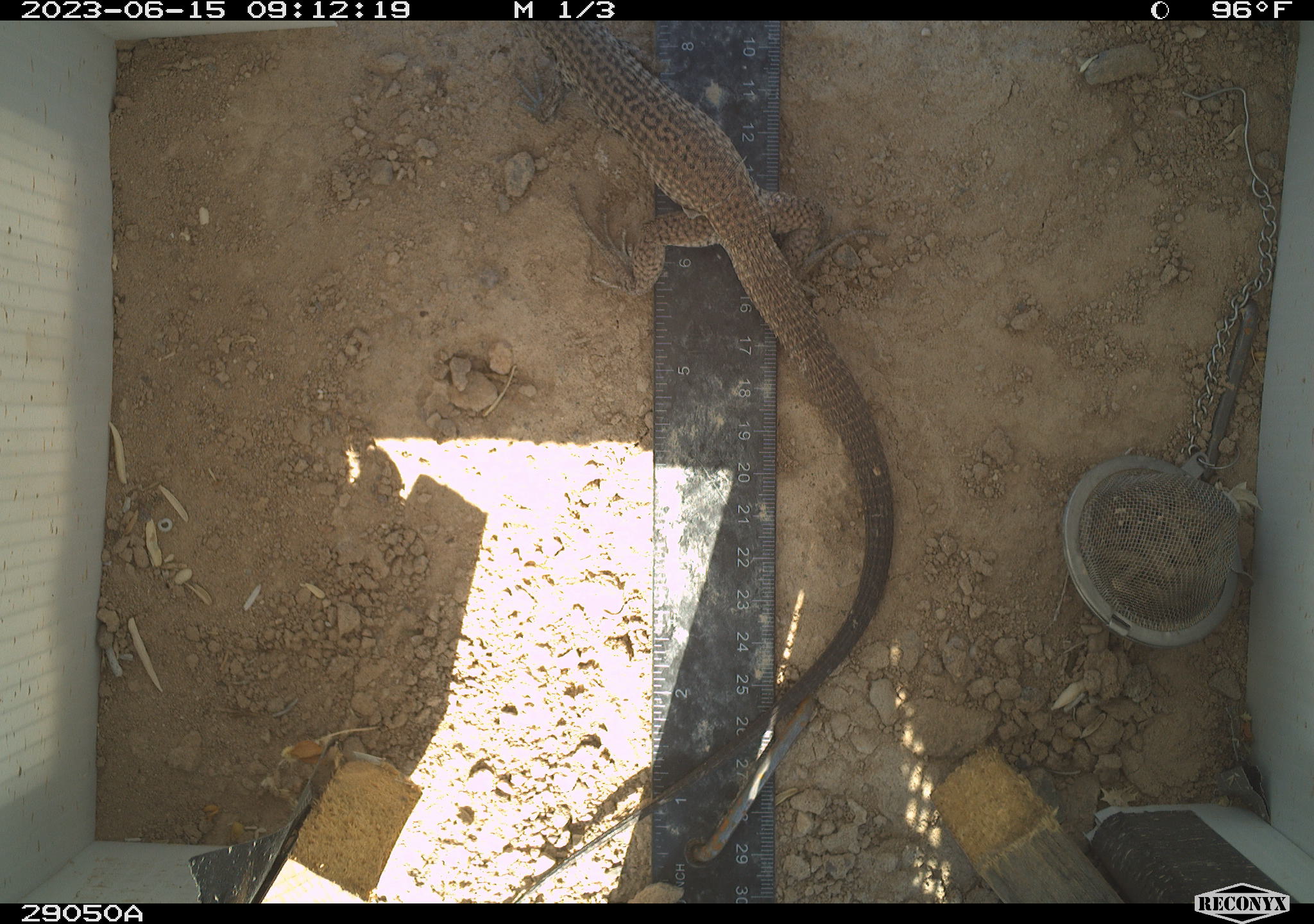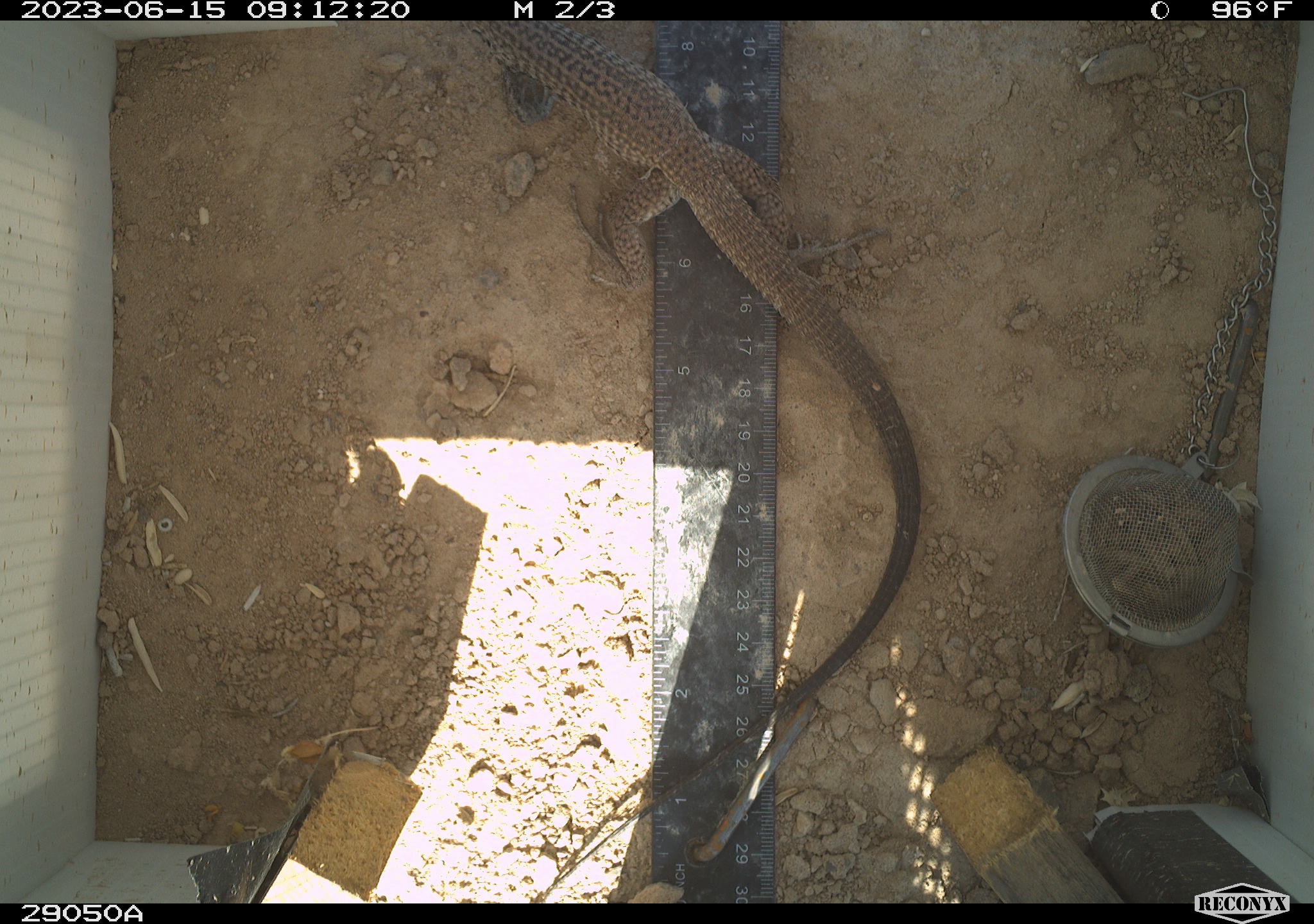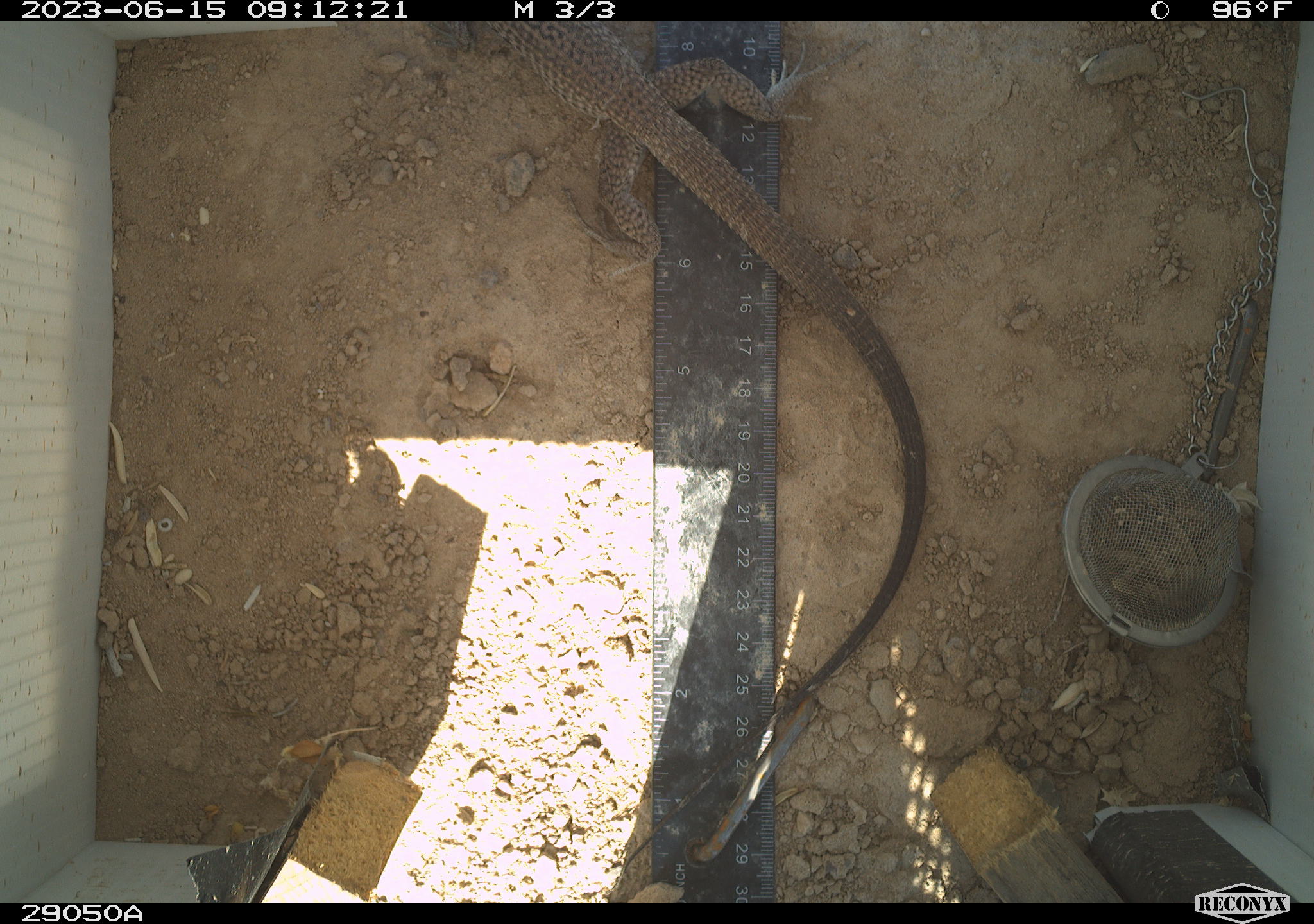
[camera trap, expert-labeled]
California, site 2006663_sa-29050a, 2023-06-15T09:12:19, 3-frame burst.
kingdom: Animalia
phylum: Chordata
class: Reptilia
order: Squamata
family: Teiidae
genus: Aspidoscelis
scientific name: Aspidoscelis tigris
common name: western whiptail